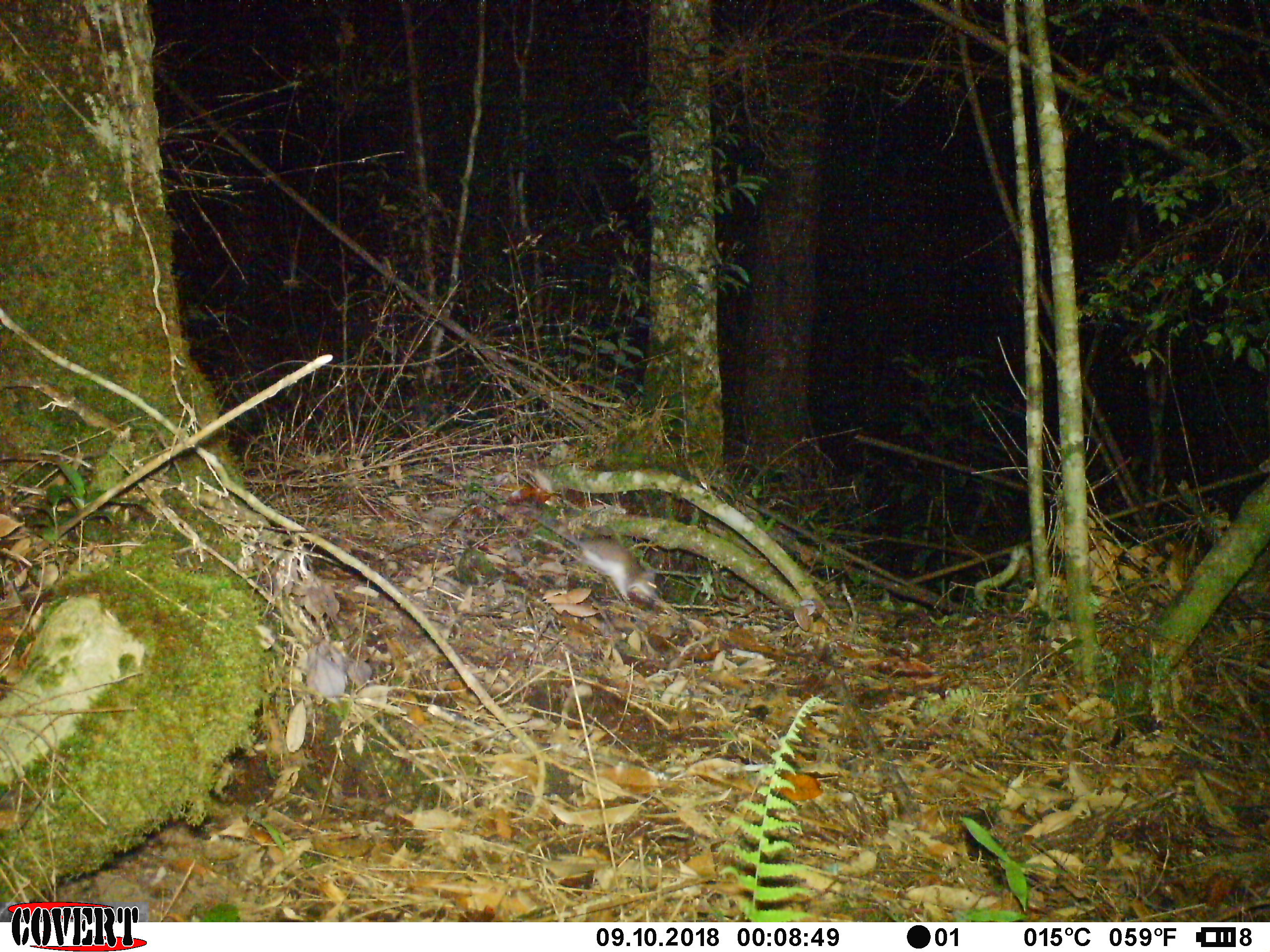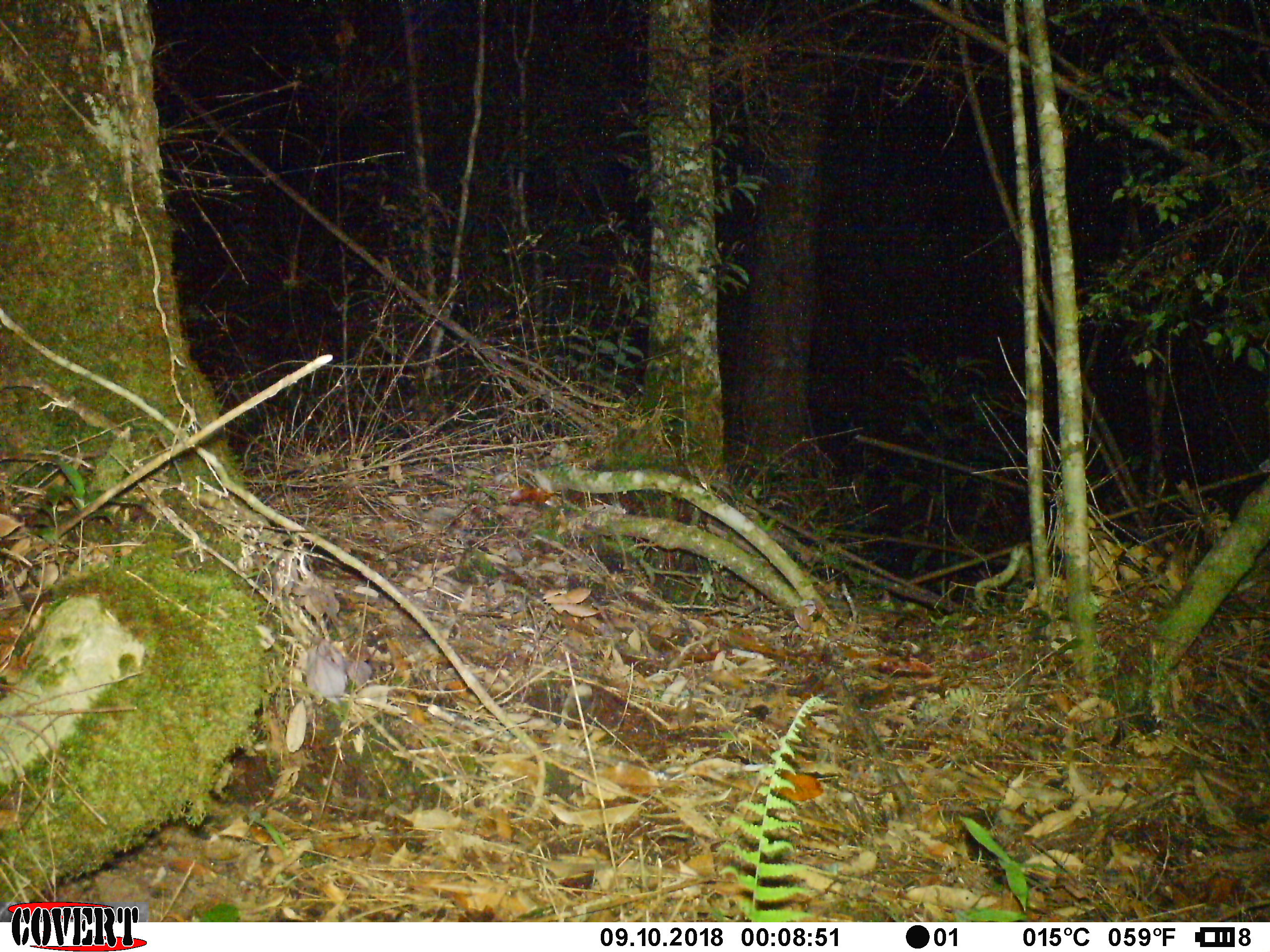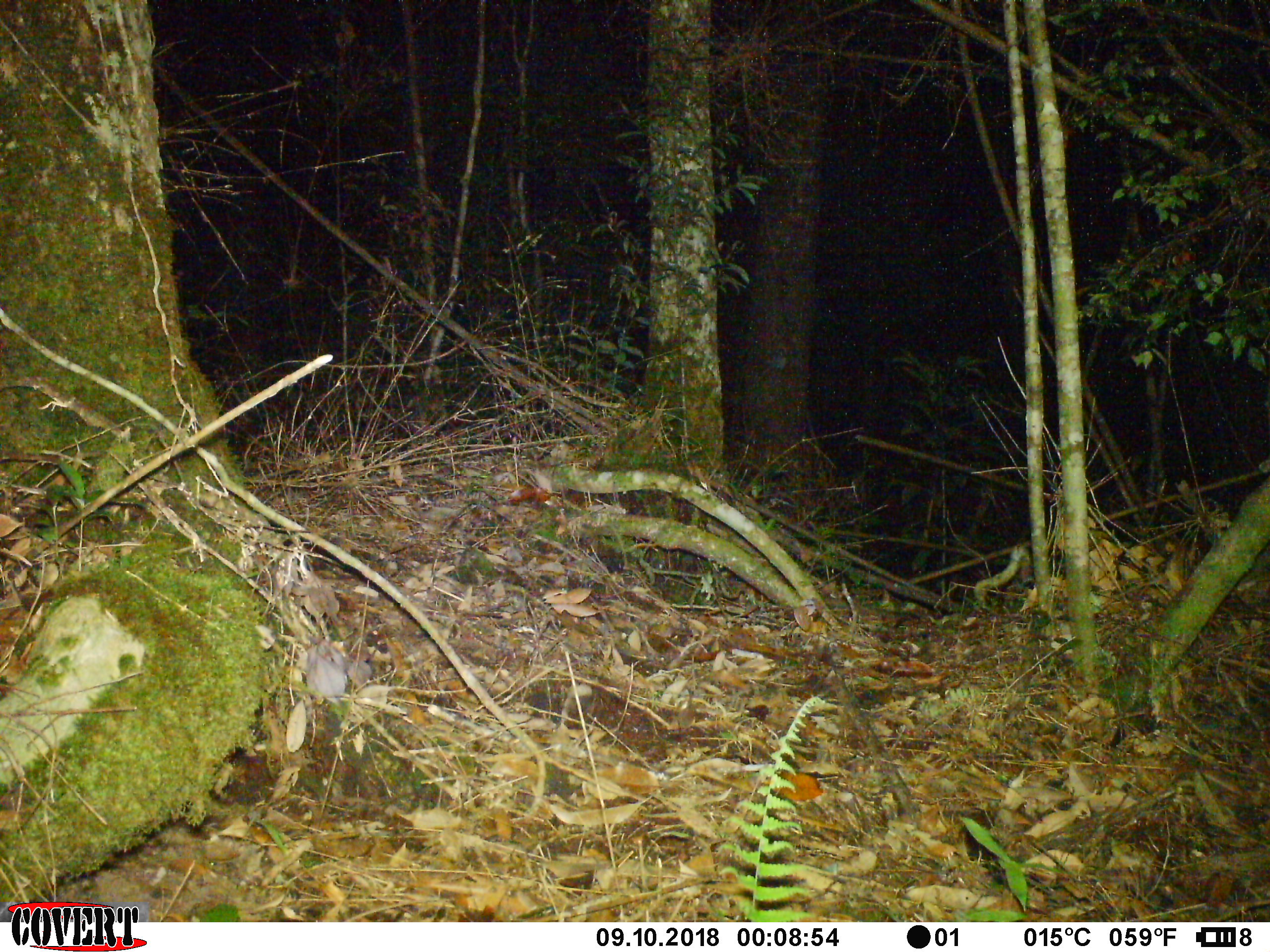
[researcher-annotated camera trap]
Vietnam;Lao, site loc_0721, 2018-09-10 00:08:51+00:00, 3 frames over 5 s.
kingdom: Animalia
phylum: Chordata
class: Mammalia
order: Rodentia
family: Muridae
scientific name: Muridae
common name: old-world mice and rats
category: unidentified murid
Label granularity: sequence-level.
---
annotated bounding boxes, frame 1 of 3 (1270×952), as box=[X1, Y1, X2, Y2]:
unidentified murid: box=[525, 511, 659, 604]